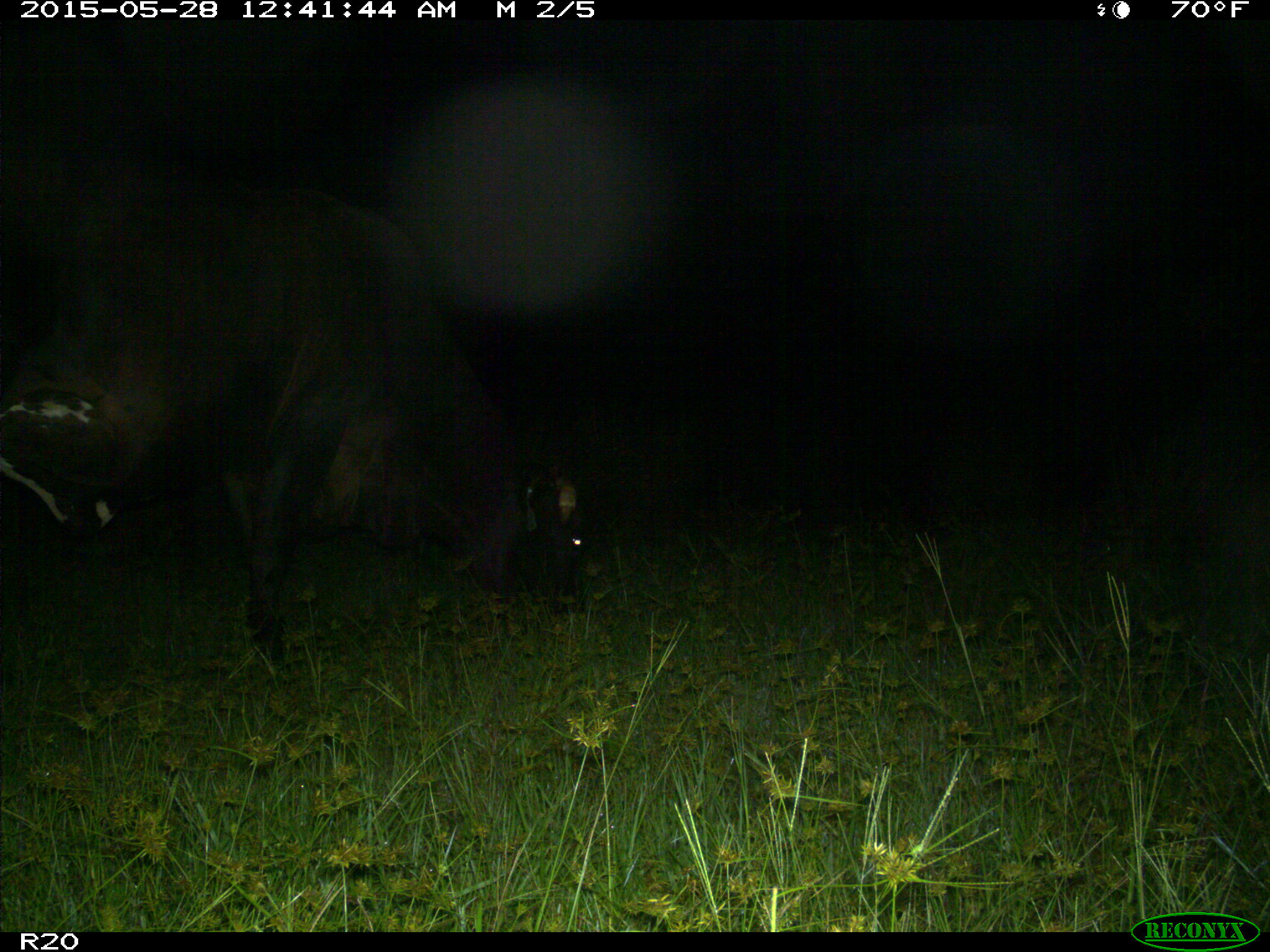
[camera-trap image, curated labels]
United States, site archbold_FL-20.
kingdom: Animalia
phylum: Chordata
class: Mammalia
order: Artiodactyla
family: Bovidae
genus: Bos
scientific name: Bos taurus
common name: domestic cow